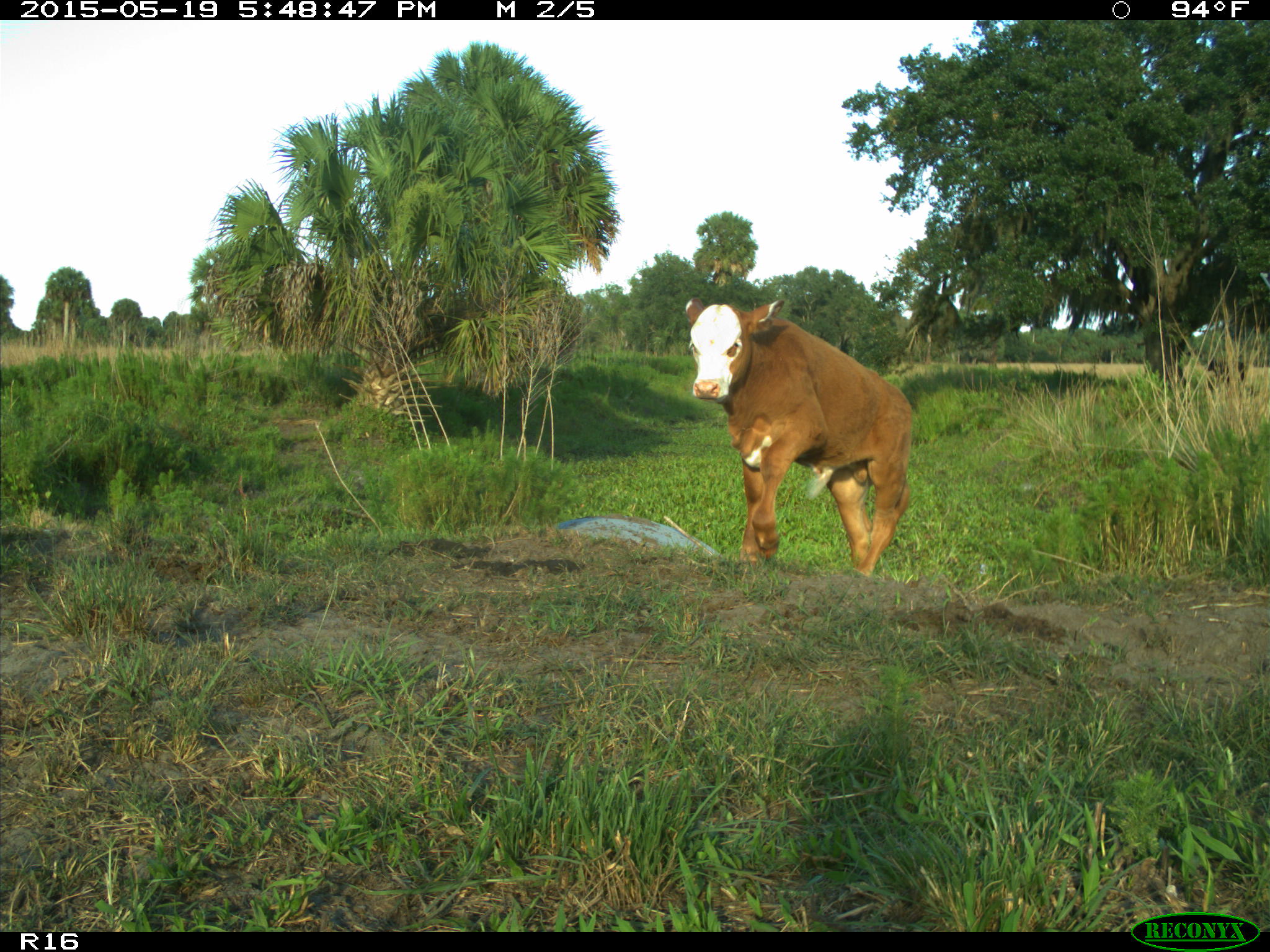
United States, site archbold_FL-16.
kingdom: Animalia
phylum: Chordata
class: Mammalia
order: Artiodactyla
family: Bovidae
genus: Bos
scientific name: Bos taurus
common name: domestic cow